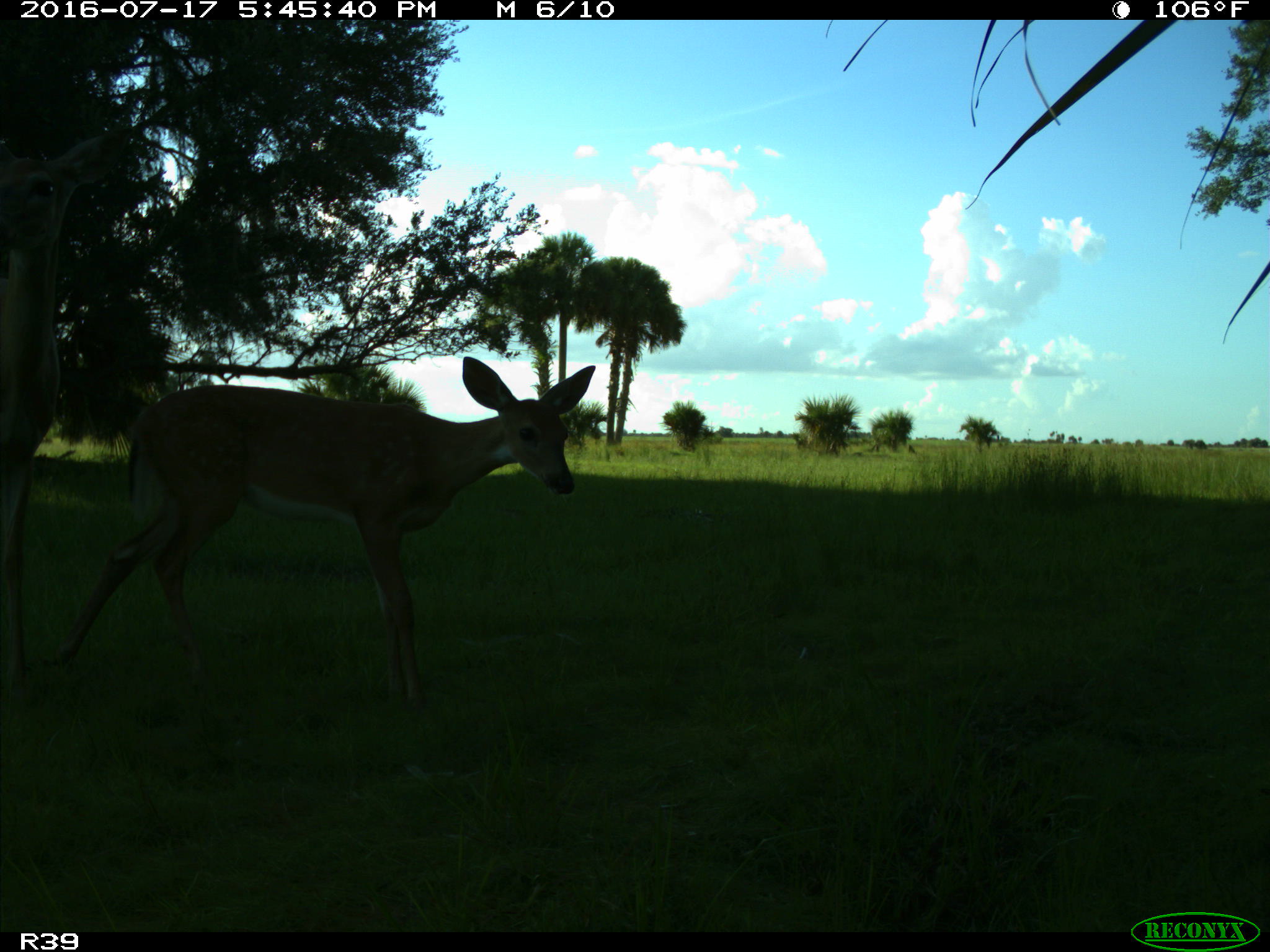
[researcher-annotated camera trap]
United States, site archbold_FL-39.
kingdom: Animalia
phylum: Chordata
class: Mammalia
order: Artiodactyla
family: Cervidae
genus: Odocoileus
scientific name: Odocoileus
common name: deer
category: unidentified deer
Unidentified deer (deer) (Odocoileus).